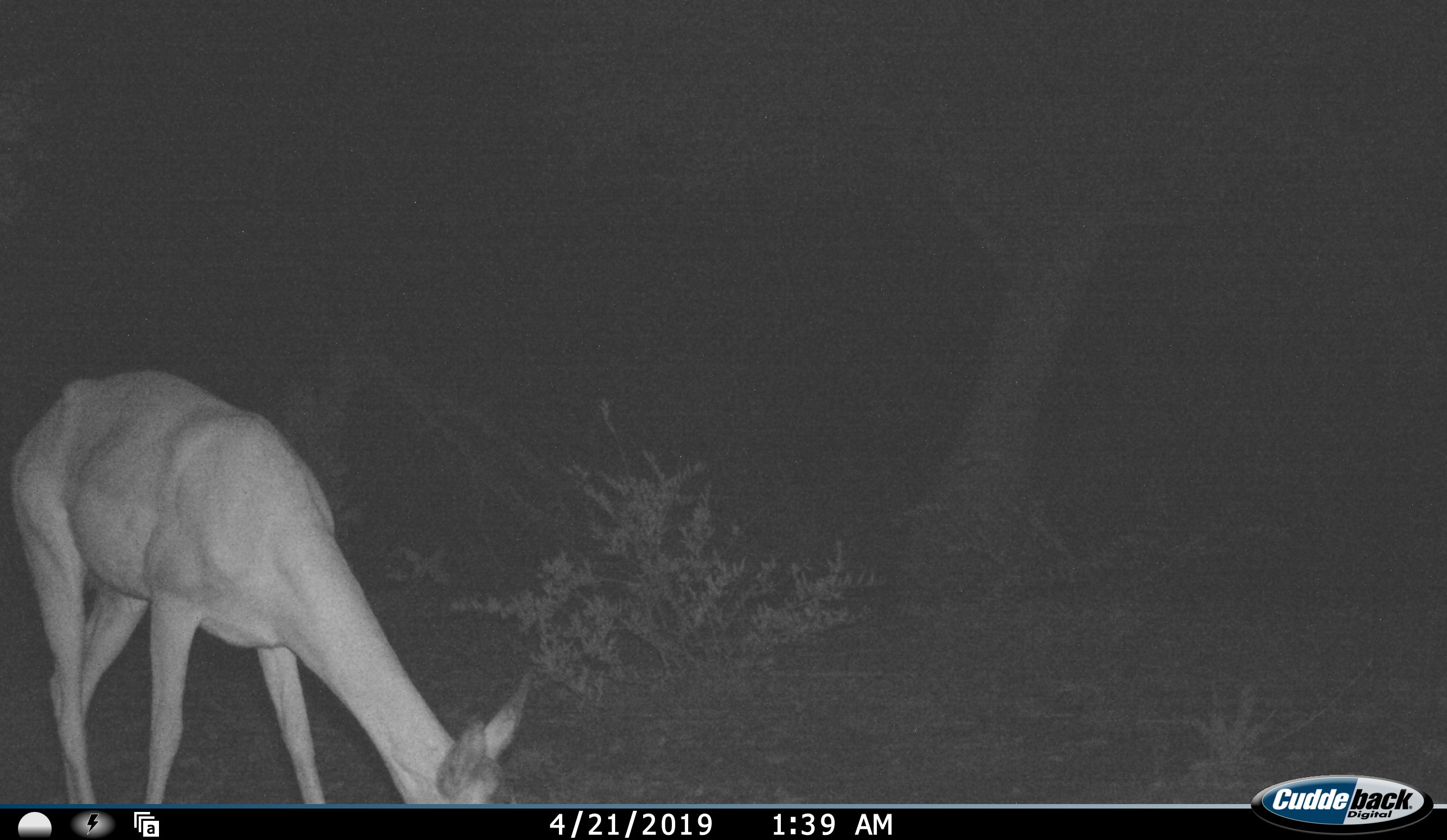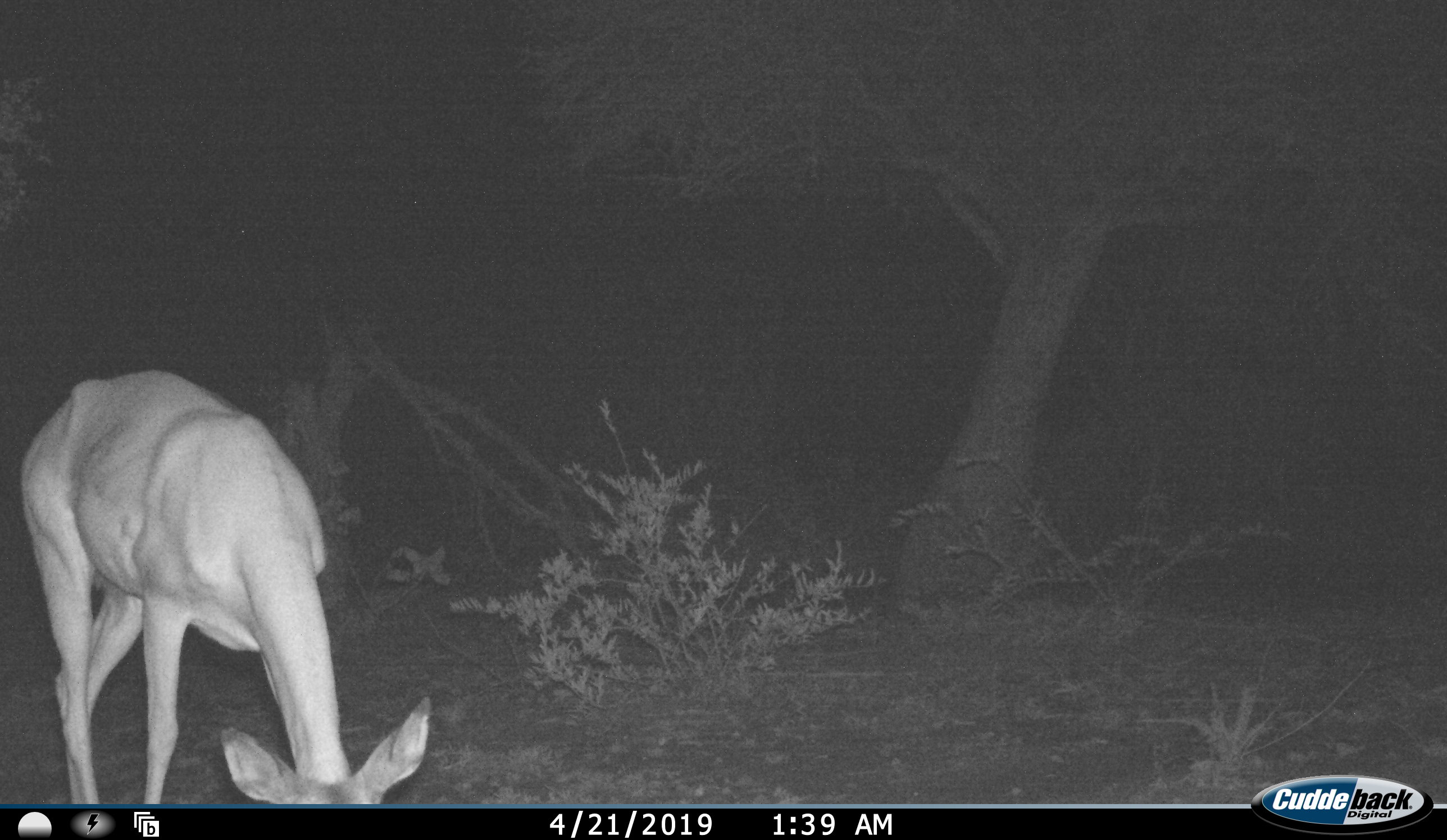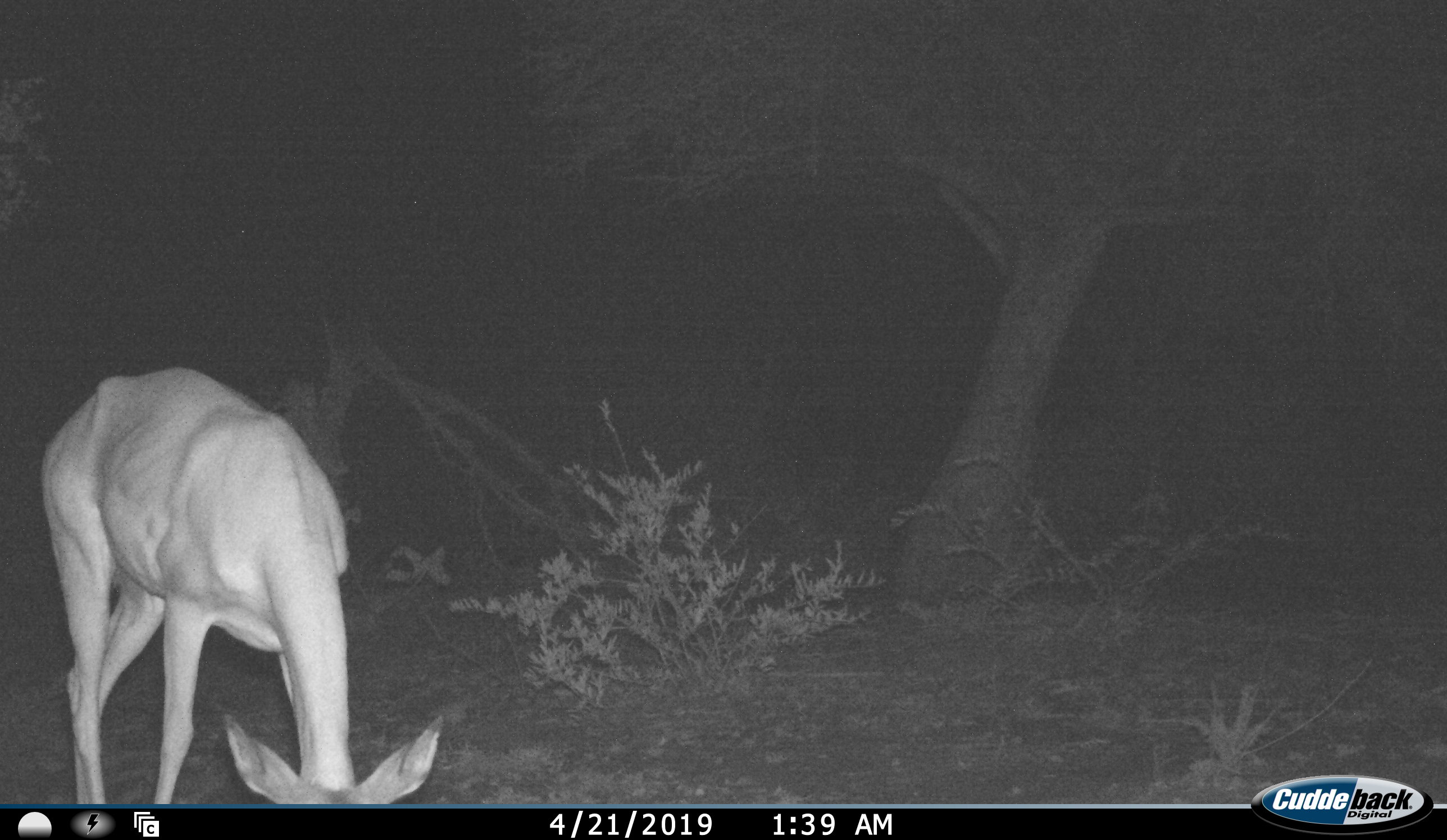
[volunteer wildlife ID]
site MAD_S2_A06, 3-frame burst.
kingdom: Animalia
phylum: Chordata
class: Mammalia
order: Artiodactyla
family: Bovidae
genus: Aepyceros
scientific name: Aepyceros melampus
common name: impala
Impala (Aepyceros melampus), count 1. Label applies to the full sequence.